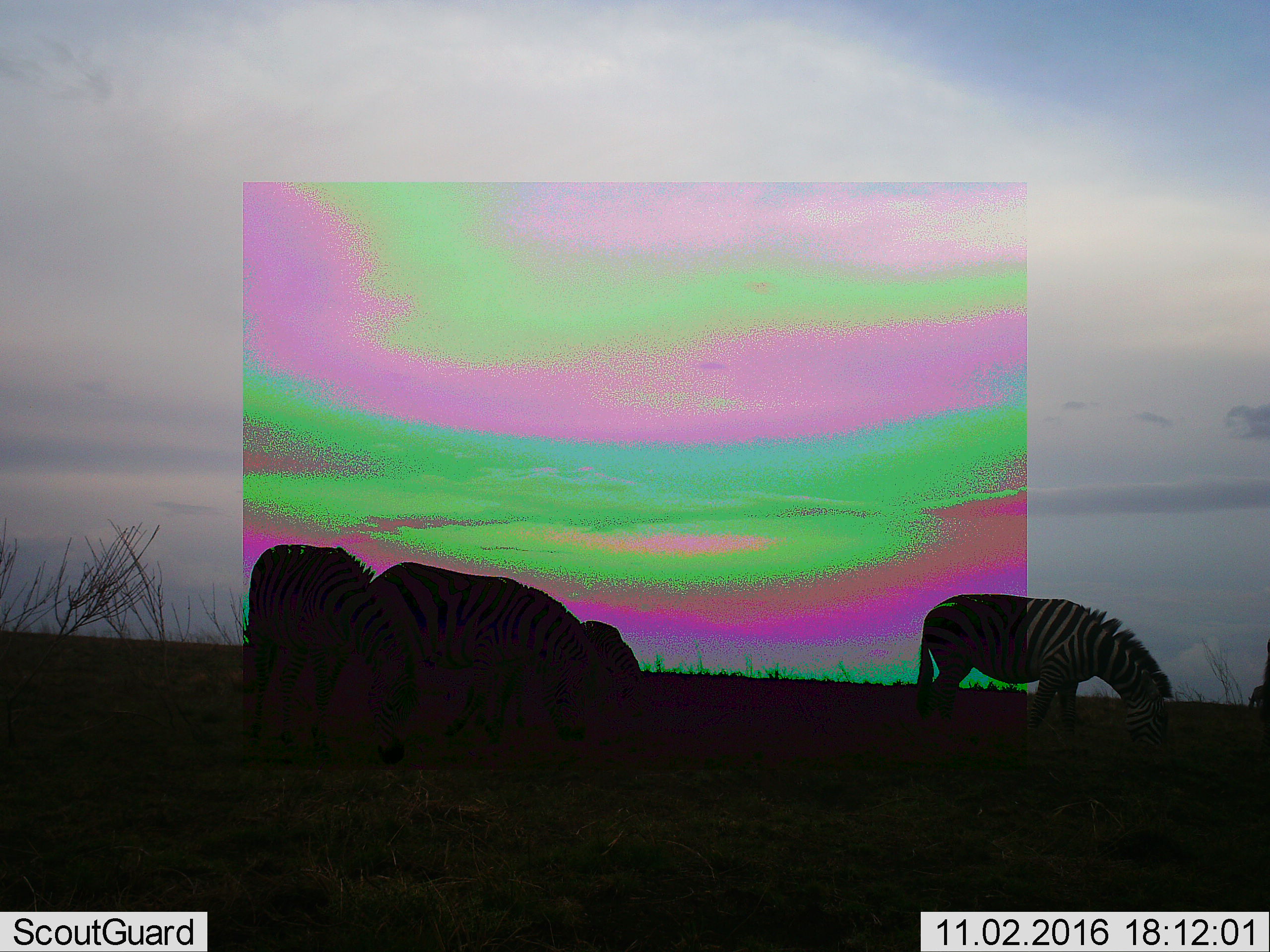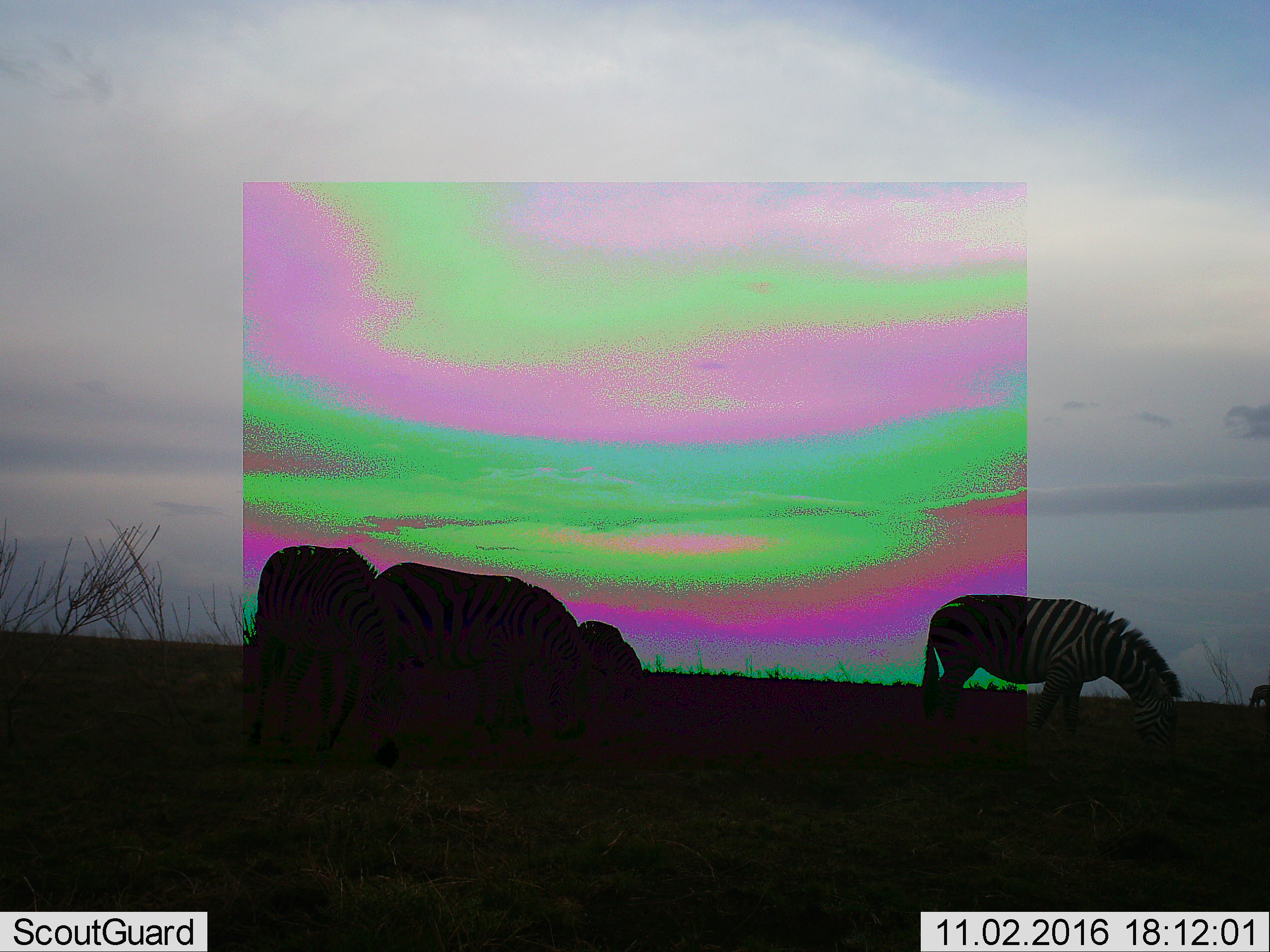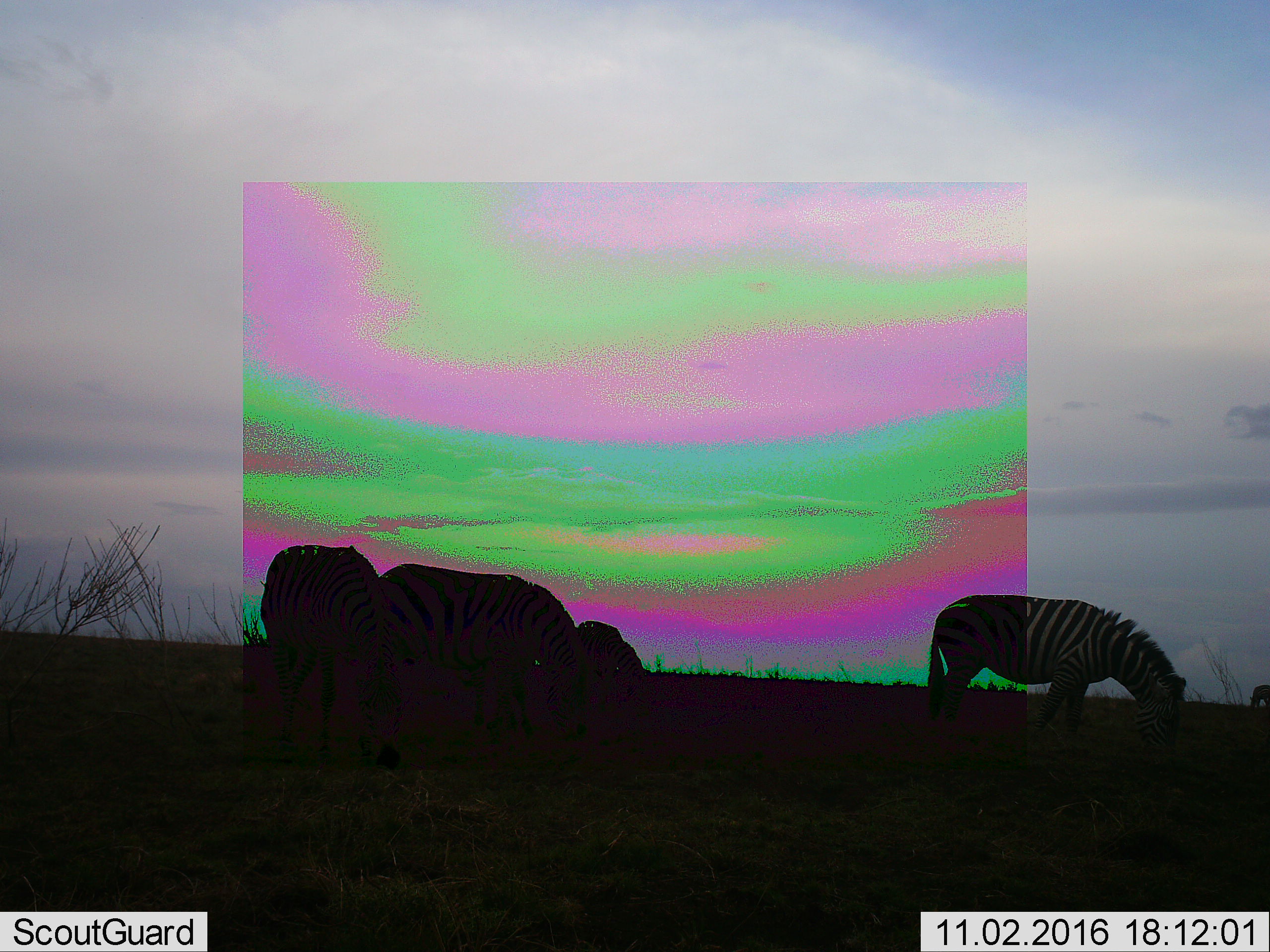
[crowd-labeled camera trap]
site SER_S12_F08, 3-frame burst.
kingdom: Animalia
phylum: Chordata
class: Mammalia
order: Perissodactyla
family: Equidae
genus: Equus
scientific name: Equus quagga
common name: plains zebra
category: zebraplains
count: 4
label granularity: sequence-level